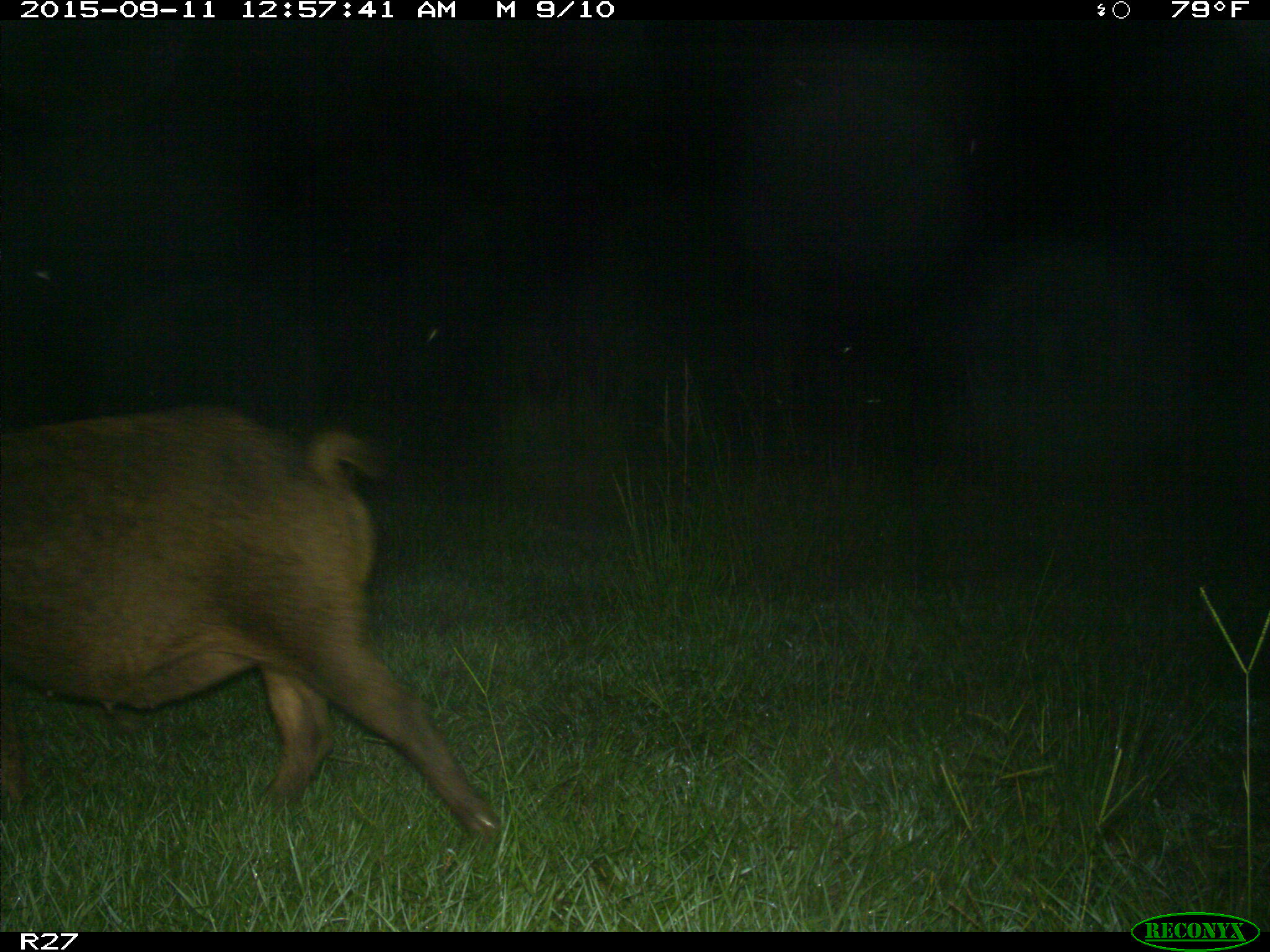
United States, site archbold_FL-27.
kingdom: Animalia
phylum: Chordata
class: Mammalia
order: Artiodactyla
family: Suidae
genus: Sus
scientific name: Sus scrofa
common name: wild boar